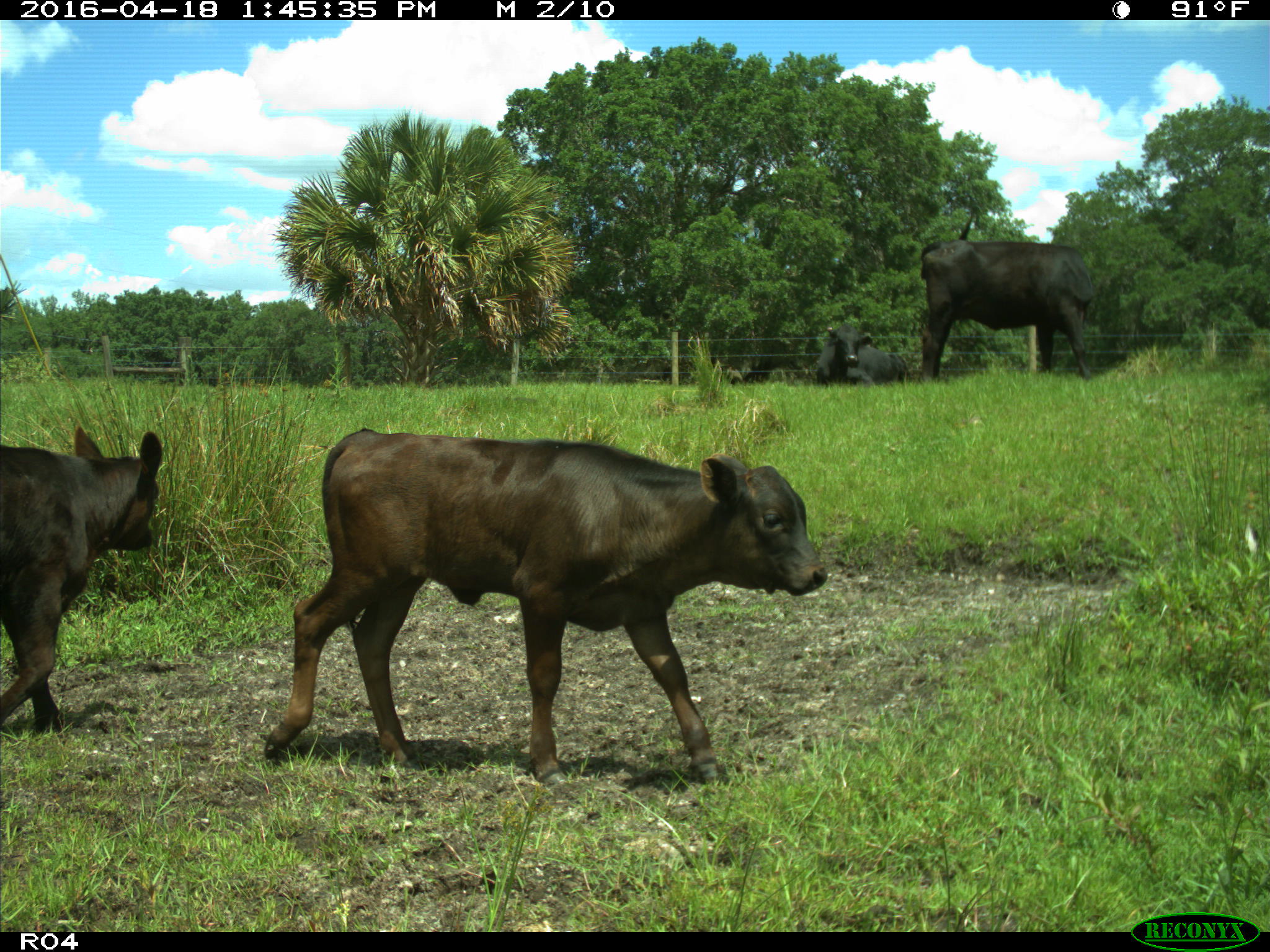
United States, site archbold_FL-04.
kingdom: Animalia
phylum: Chordata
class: Mammalia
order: Artiodactyla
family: Bovidae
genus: Bos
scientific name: Bos taurus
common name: domestic cow